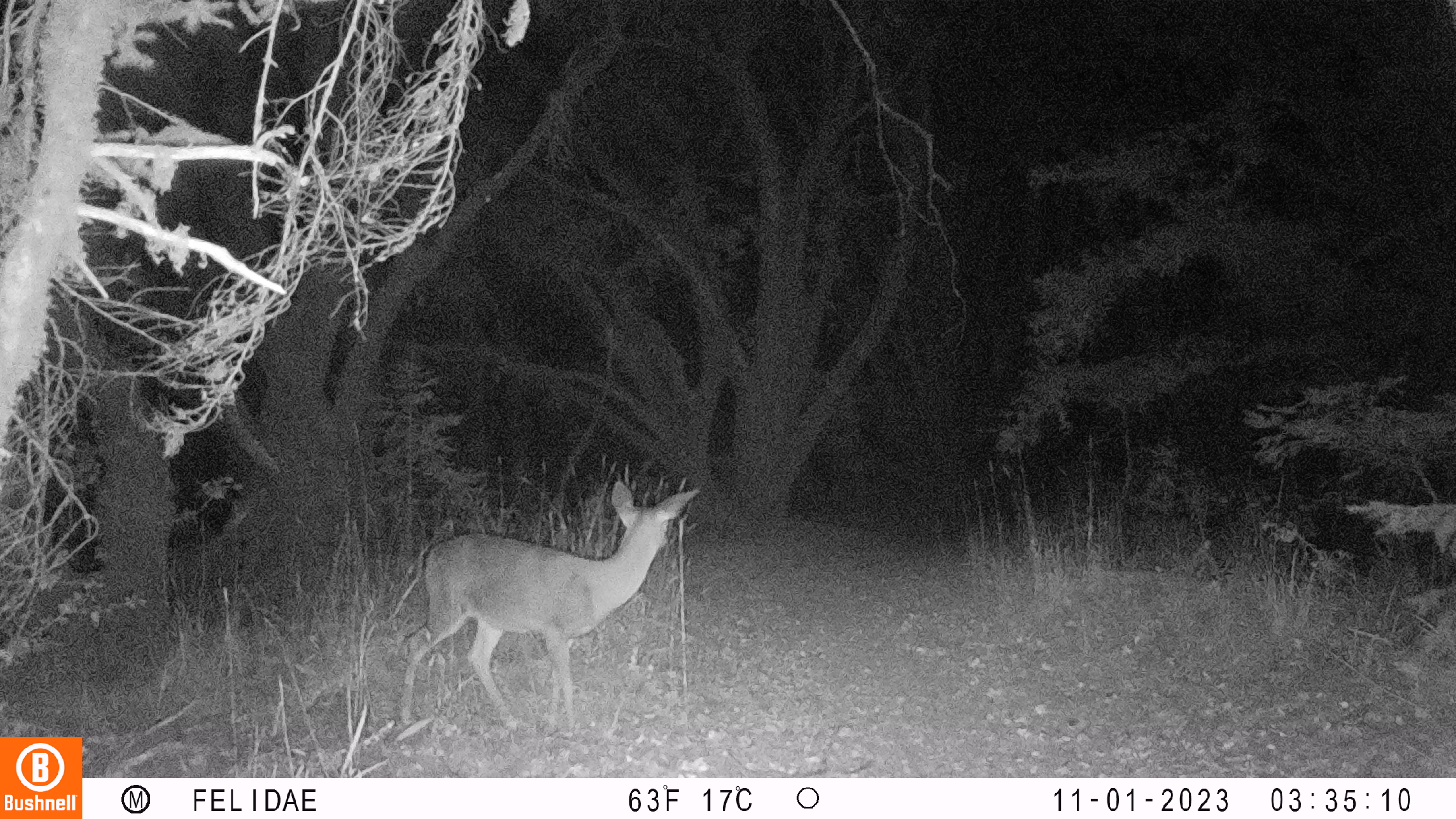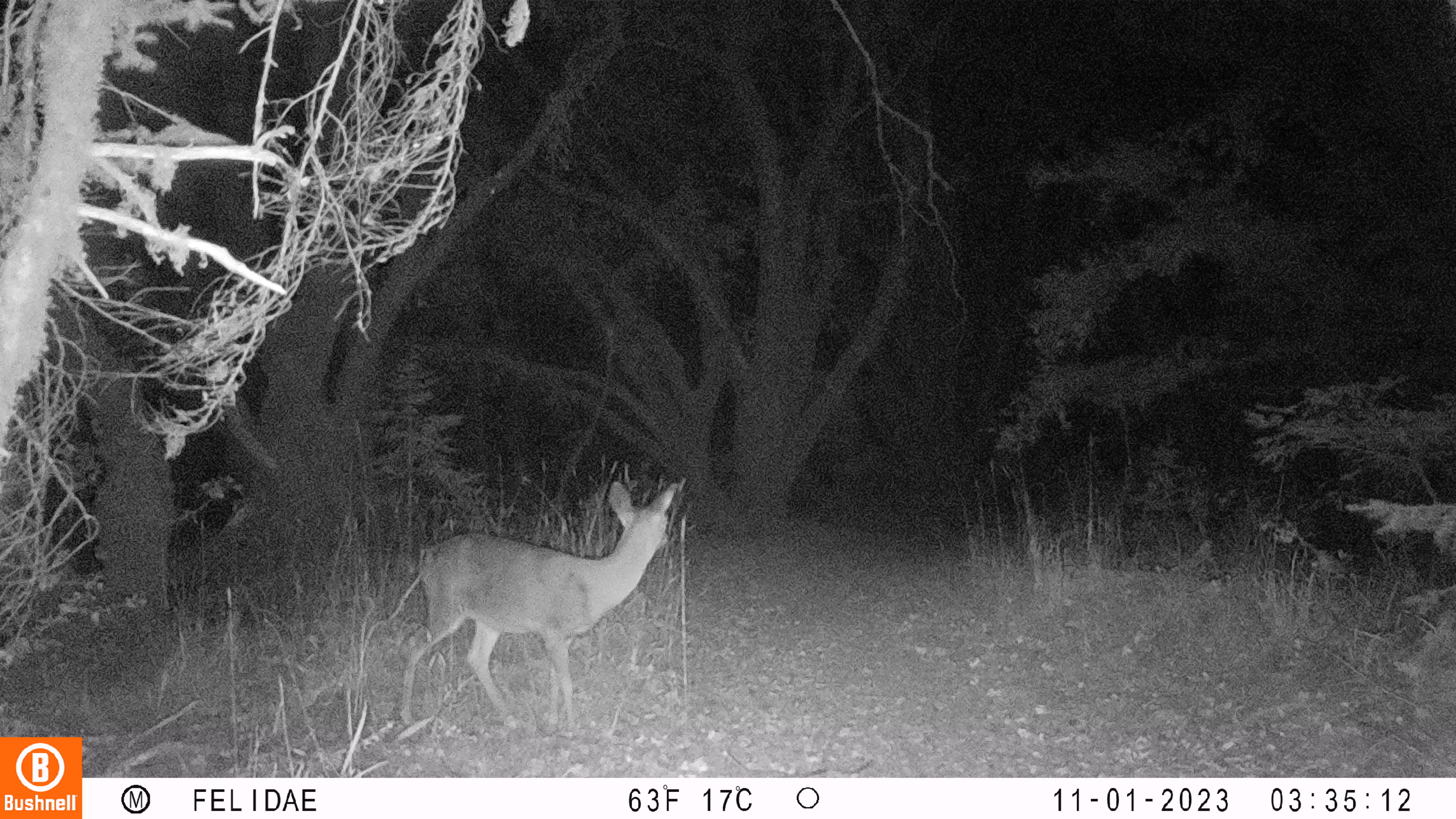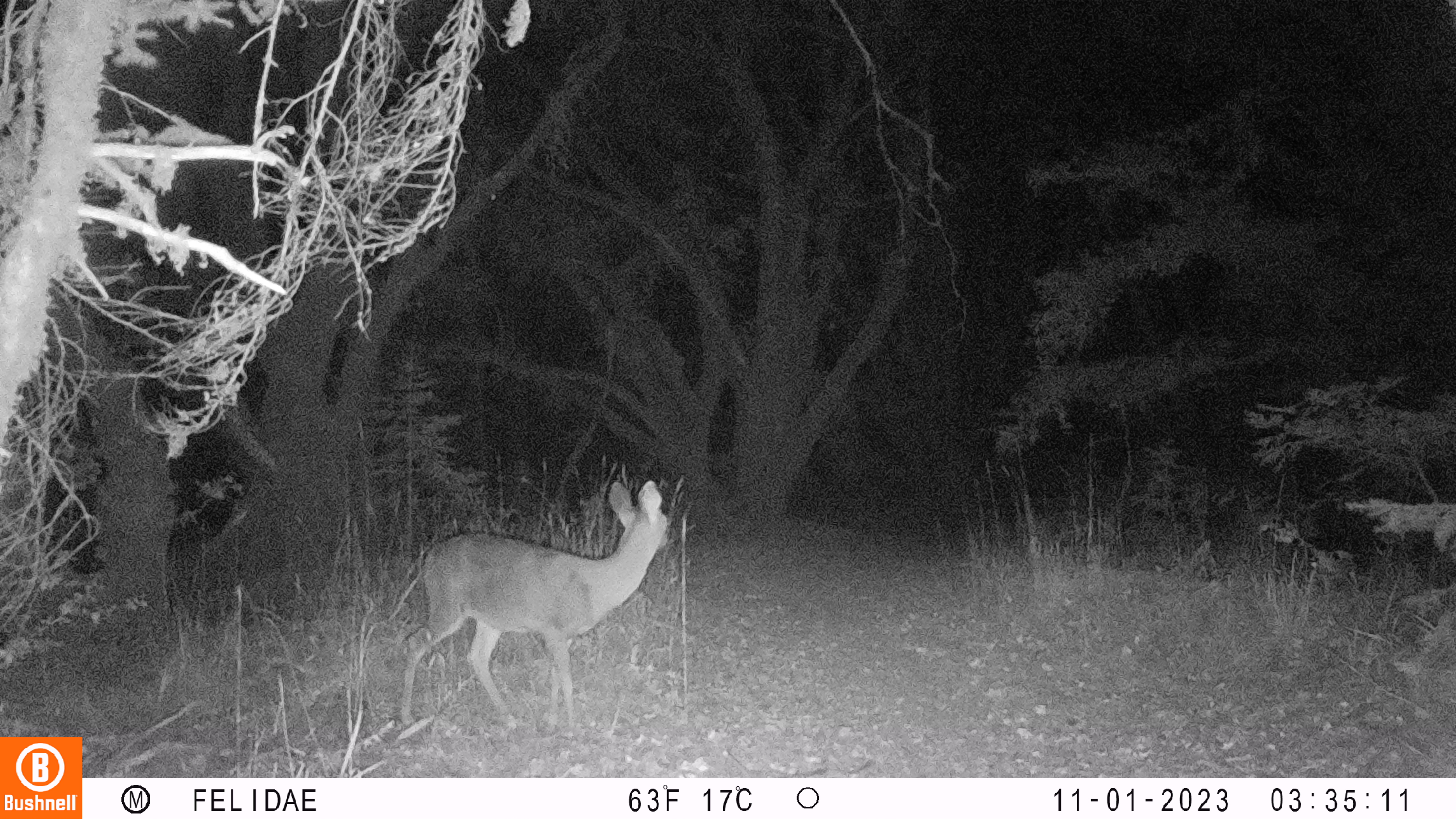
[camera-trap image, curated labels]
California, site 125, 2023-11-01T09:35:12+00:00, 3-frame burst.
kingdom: Animalia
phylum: Chordata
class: Mammalia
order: Artiodactyla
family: Cervidae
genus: Odocoileus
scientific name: Odocoileus hemionus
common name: mule deer